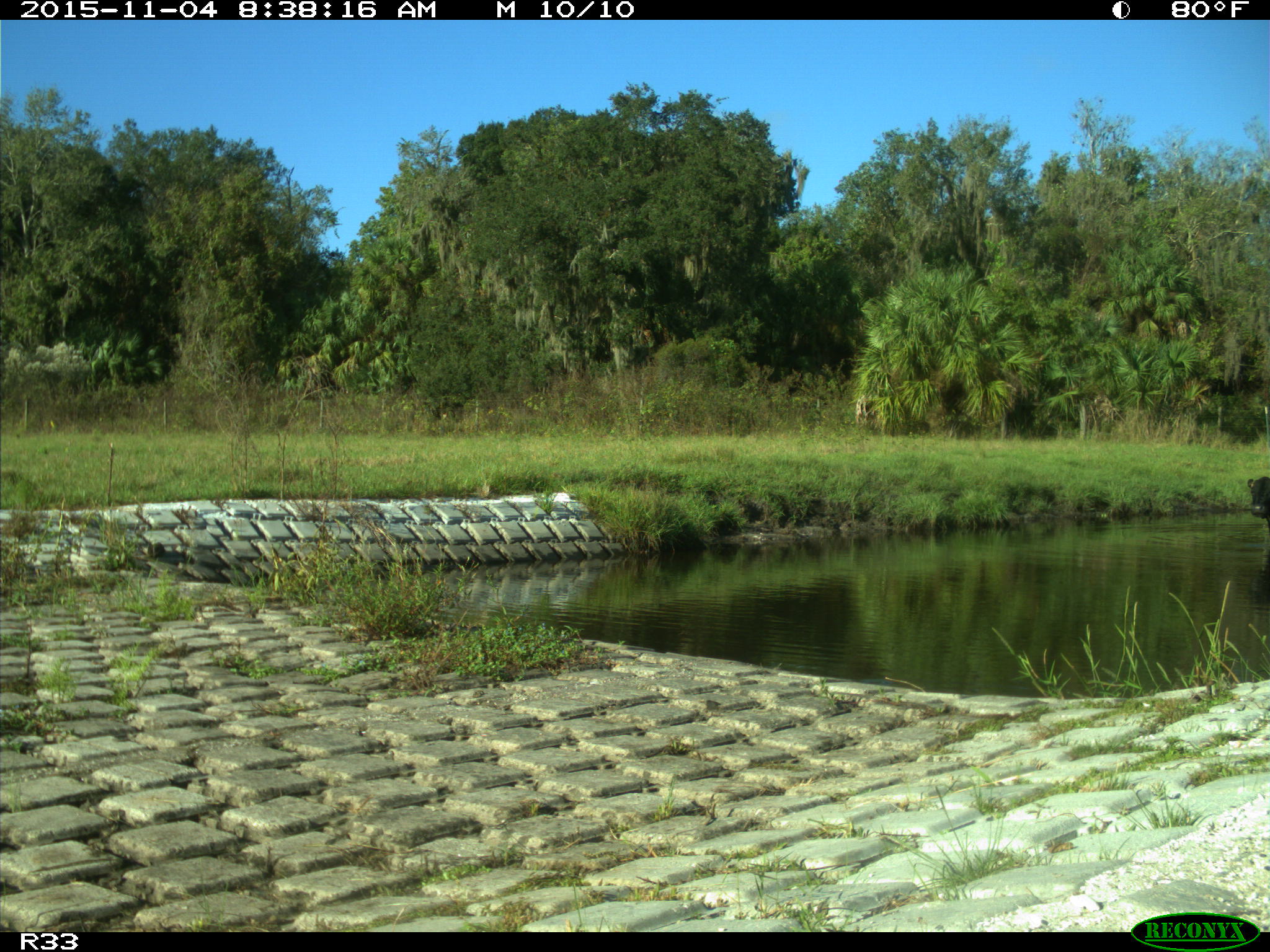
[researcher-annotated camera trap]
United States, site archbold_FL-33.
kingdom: Animalia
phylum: Chordata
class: Mammalia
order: Artiodactyla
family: Bovidae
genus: Bos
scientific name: Bos taurus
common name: domestic cow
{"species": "Bos taurus (domestic cow)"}